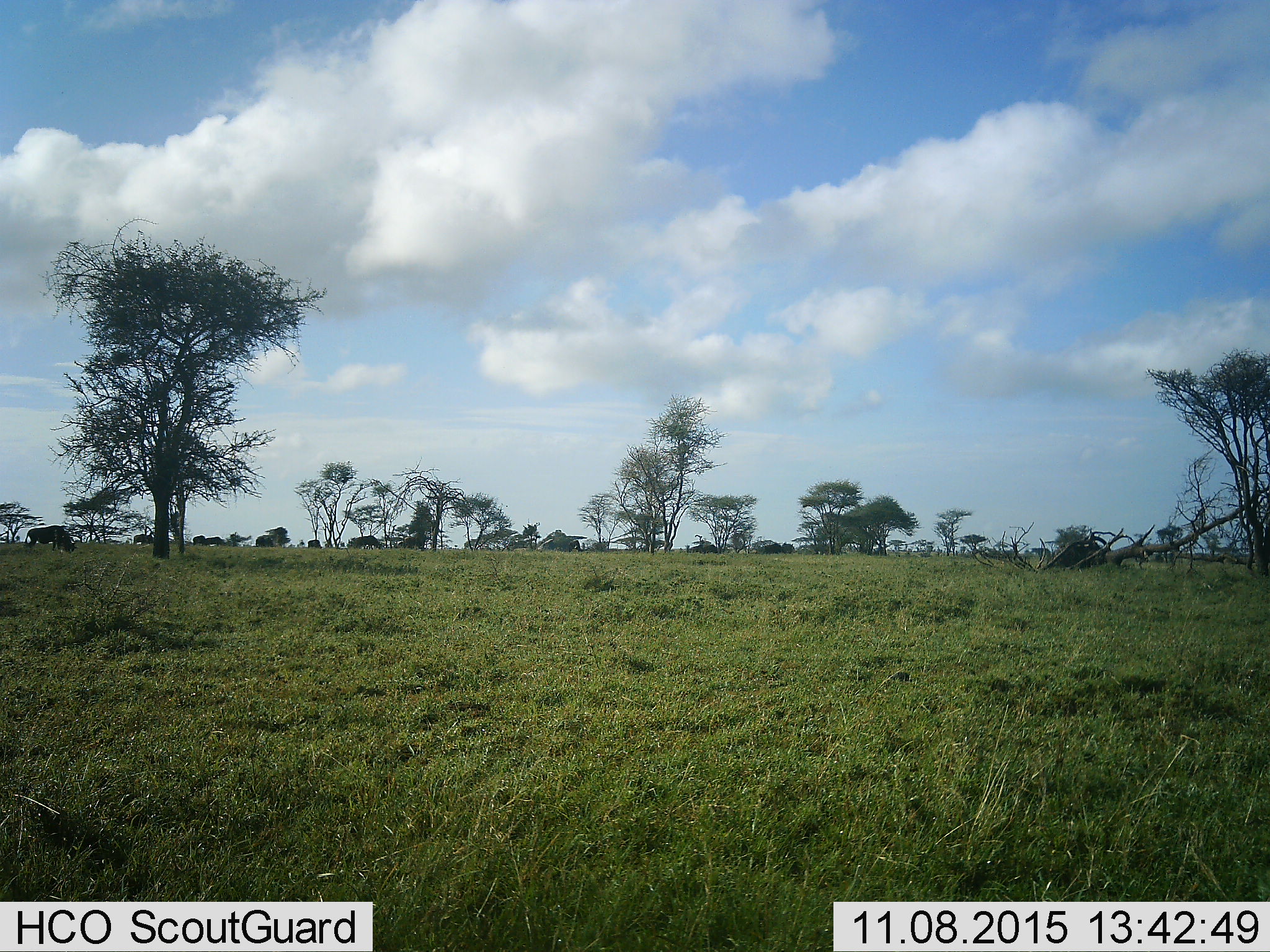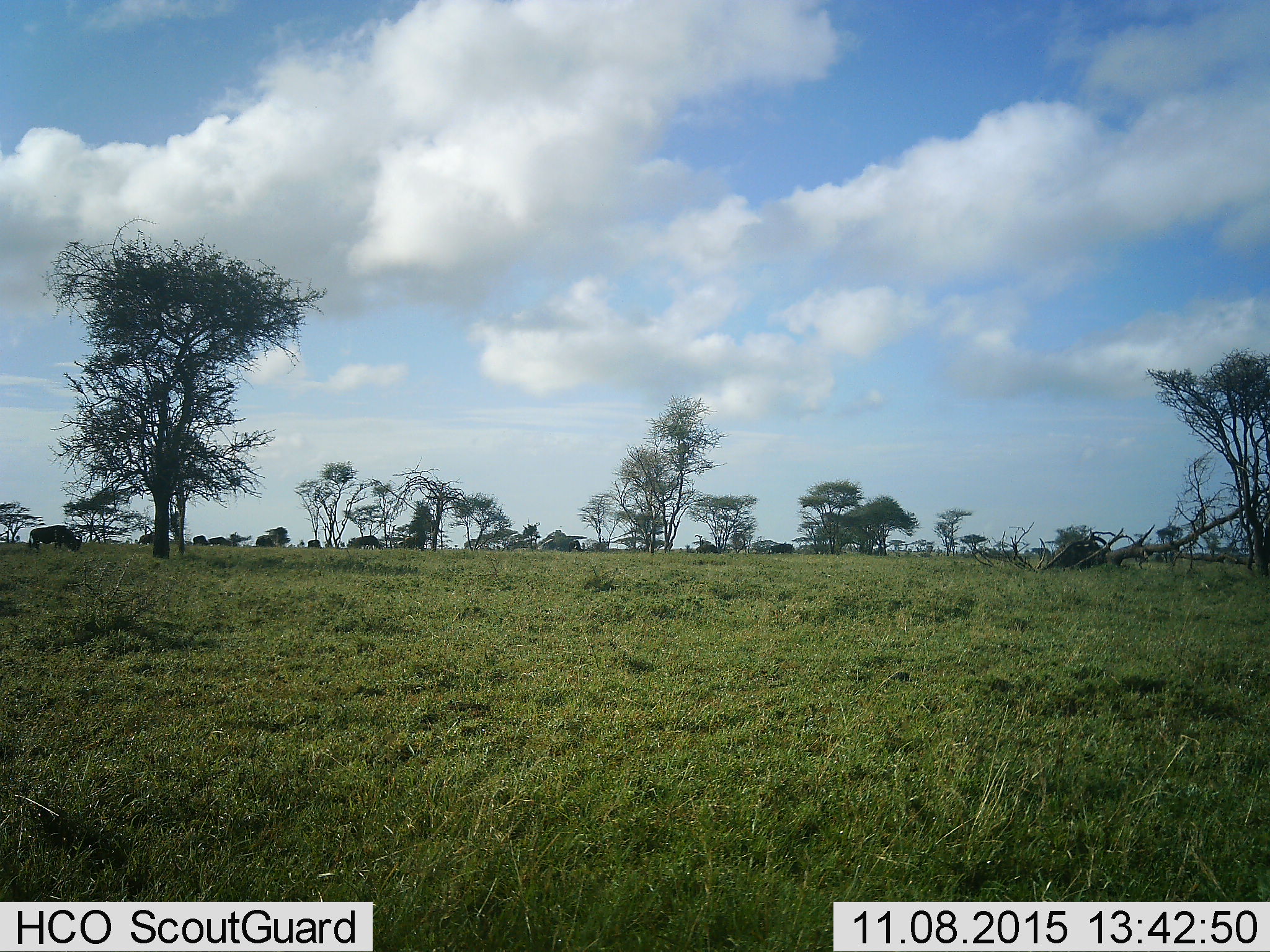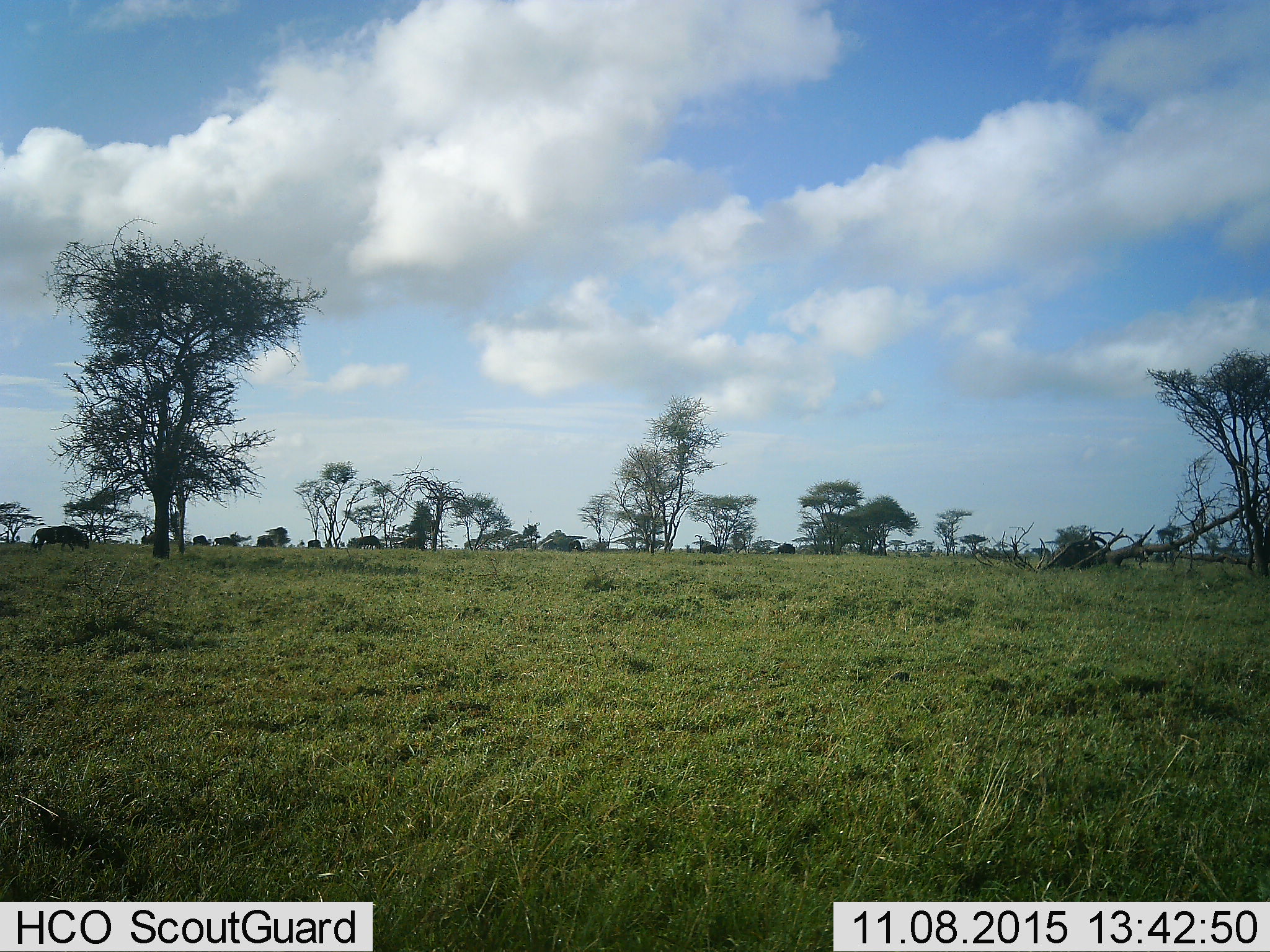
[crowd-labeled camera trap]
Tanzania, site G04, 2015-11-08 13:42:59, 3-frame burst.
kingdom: Animalia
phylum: Chordata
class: Mammalia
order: Artiodactyla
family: Bovidae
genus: Connochaetes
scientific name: Connochaetes taurinus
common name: blue wildebeest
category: wildebeest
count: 9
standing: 20%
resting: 0%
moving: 90%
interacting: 0%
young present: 0%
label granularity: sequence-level